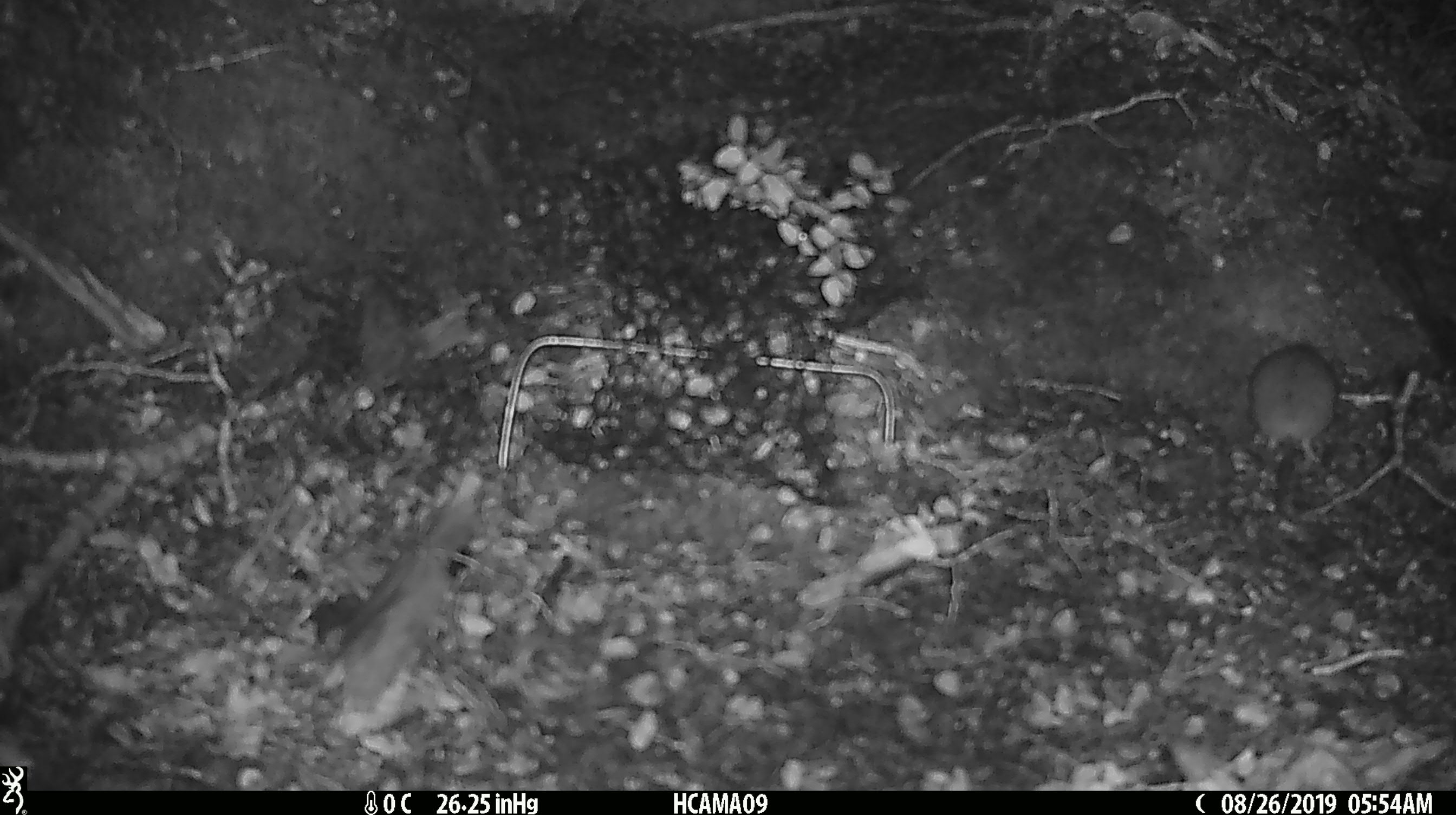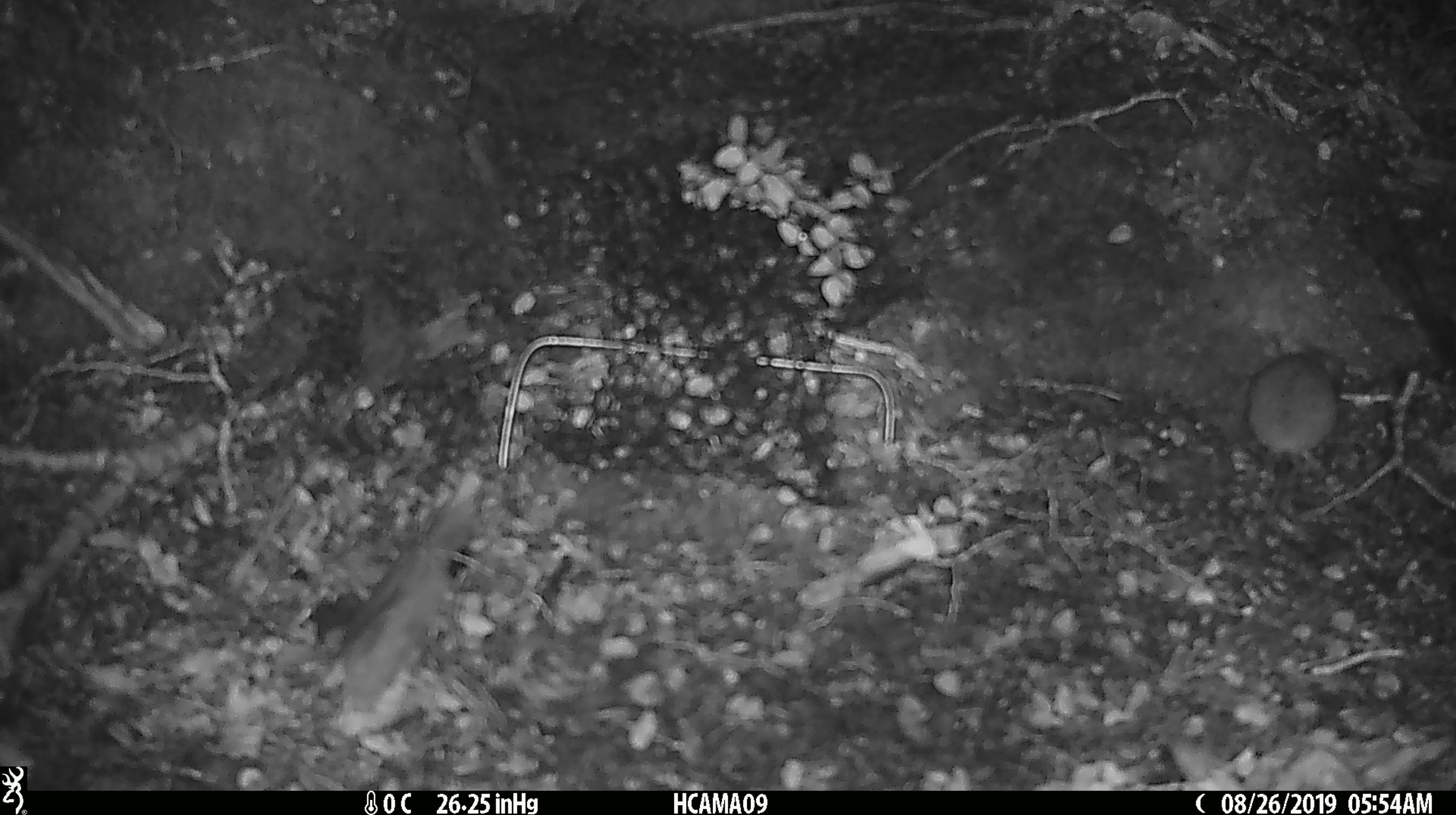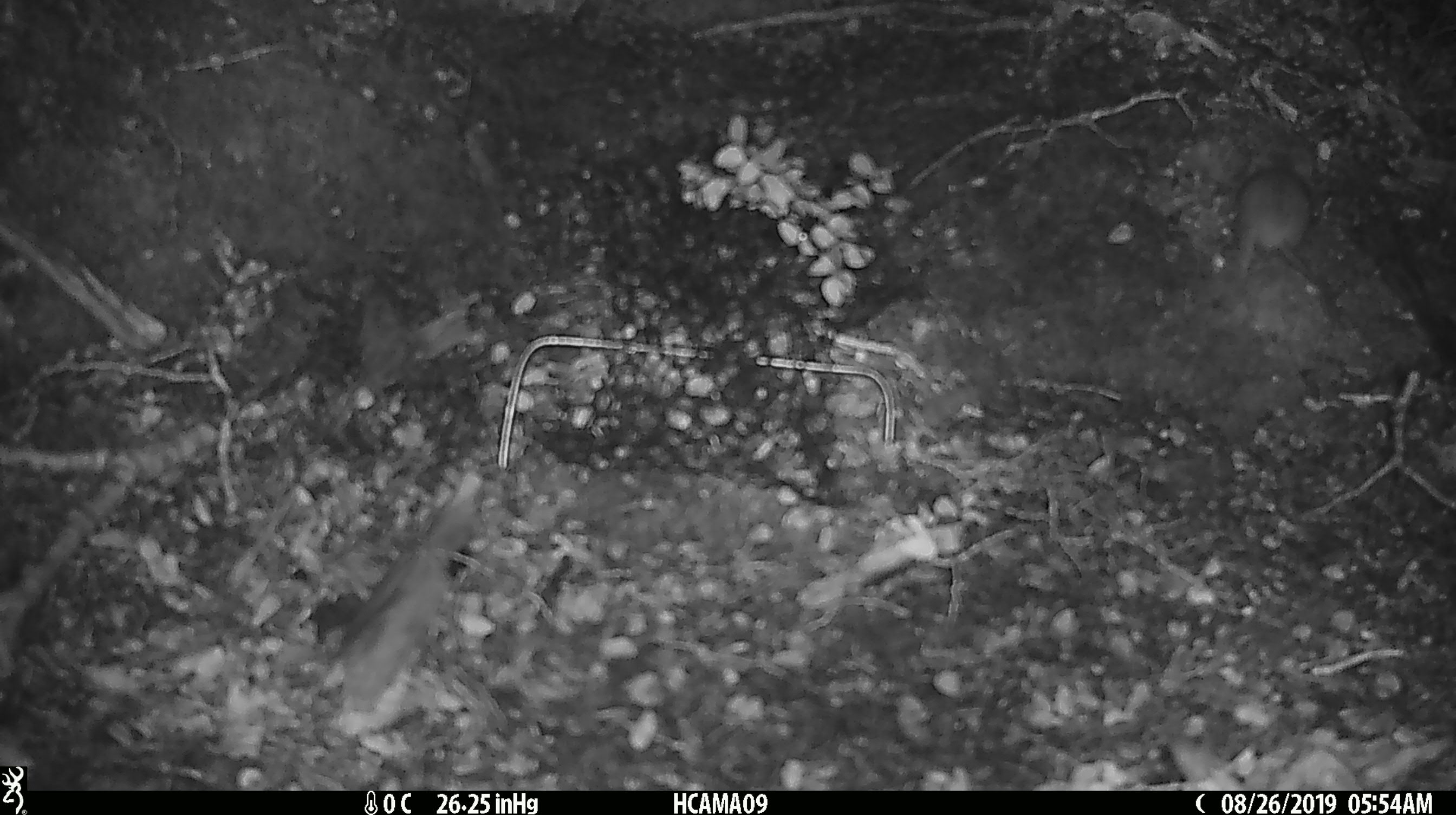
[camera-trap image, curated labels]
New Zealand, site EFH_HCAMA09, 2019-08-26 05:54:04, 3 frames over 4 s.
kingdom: Animalia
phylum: Chordata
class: Mammalia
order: Rodentia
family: Muridae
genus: Mus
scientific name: Mus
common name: mouse